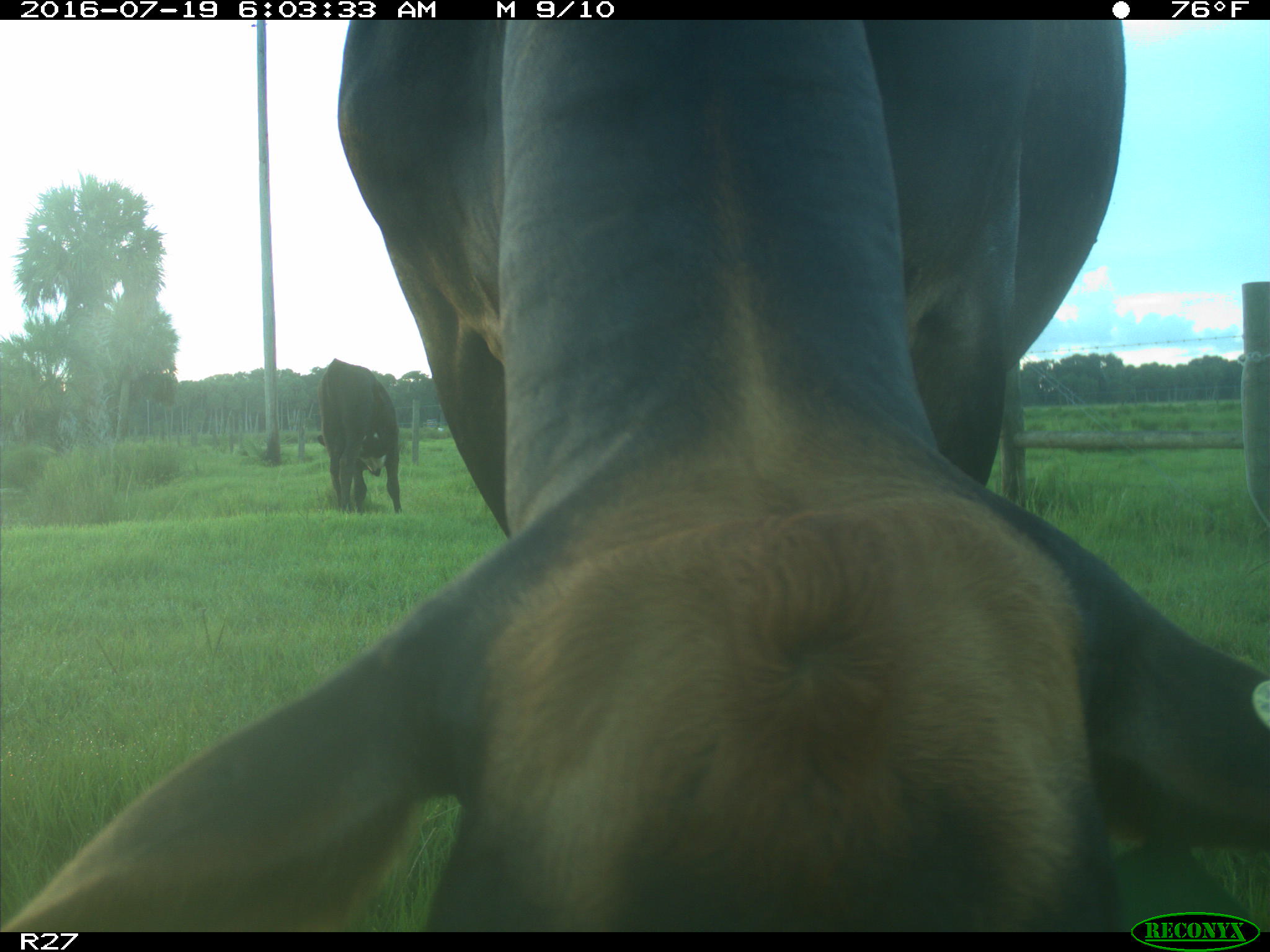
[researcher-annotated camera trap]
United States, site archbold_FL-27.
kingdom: Animalia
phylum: Chordata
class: Mammalia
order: Artiodactyla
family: Bovidae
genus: Bos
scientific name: Bos taurus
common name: domestic cow